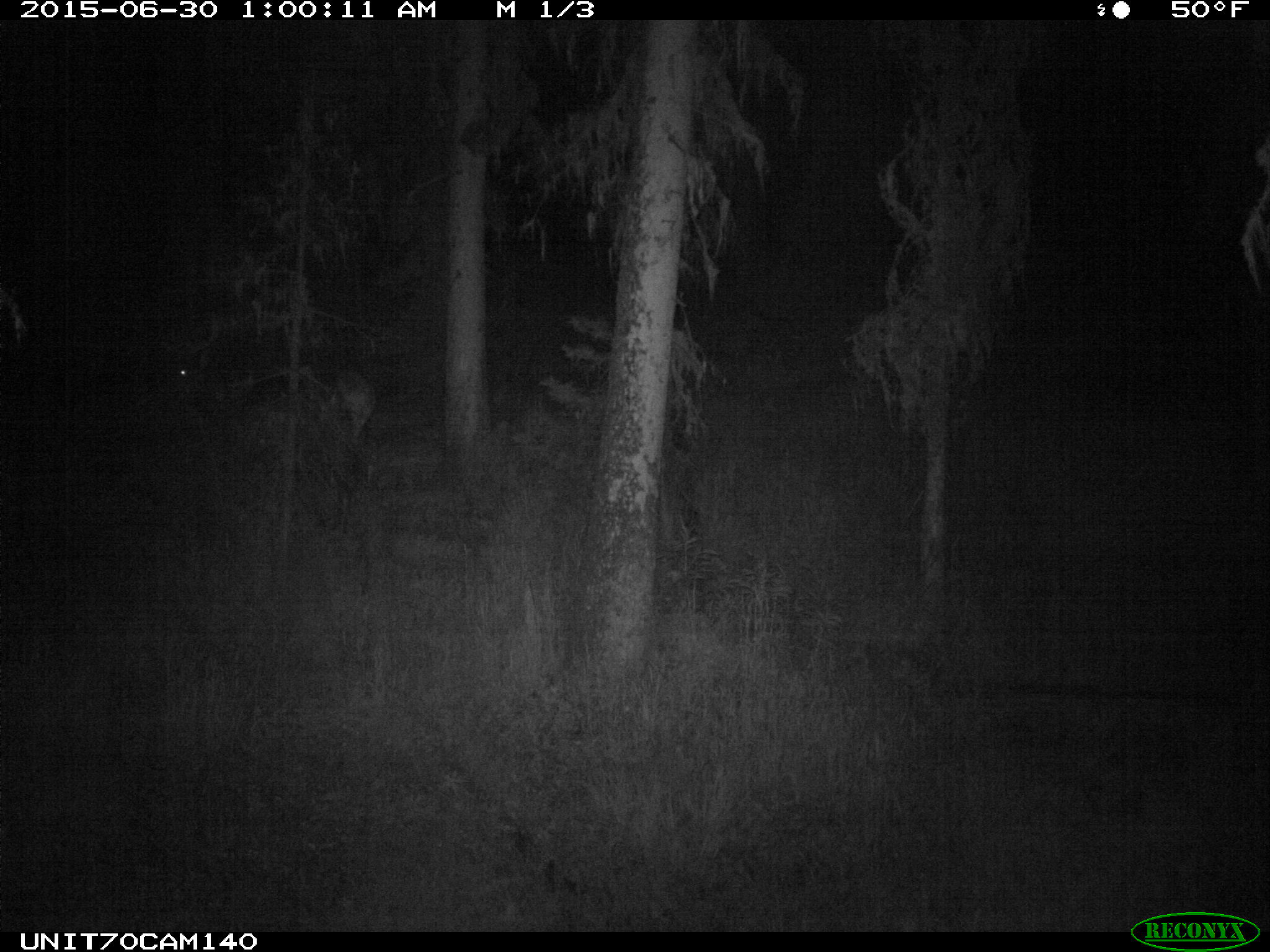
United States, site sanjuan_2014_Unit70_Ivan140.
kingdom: Animalia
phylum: Chordata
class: Mammalia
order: Artiodactyla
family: Cervidae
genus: Cervus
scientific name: Cervus elaphus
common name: red deer